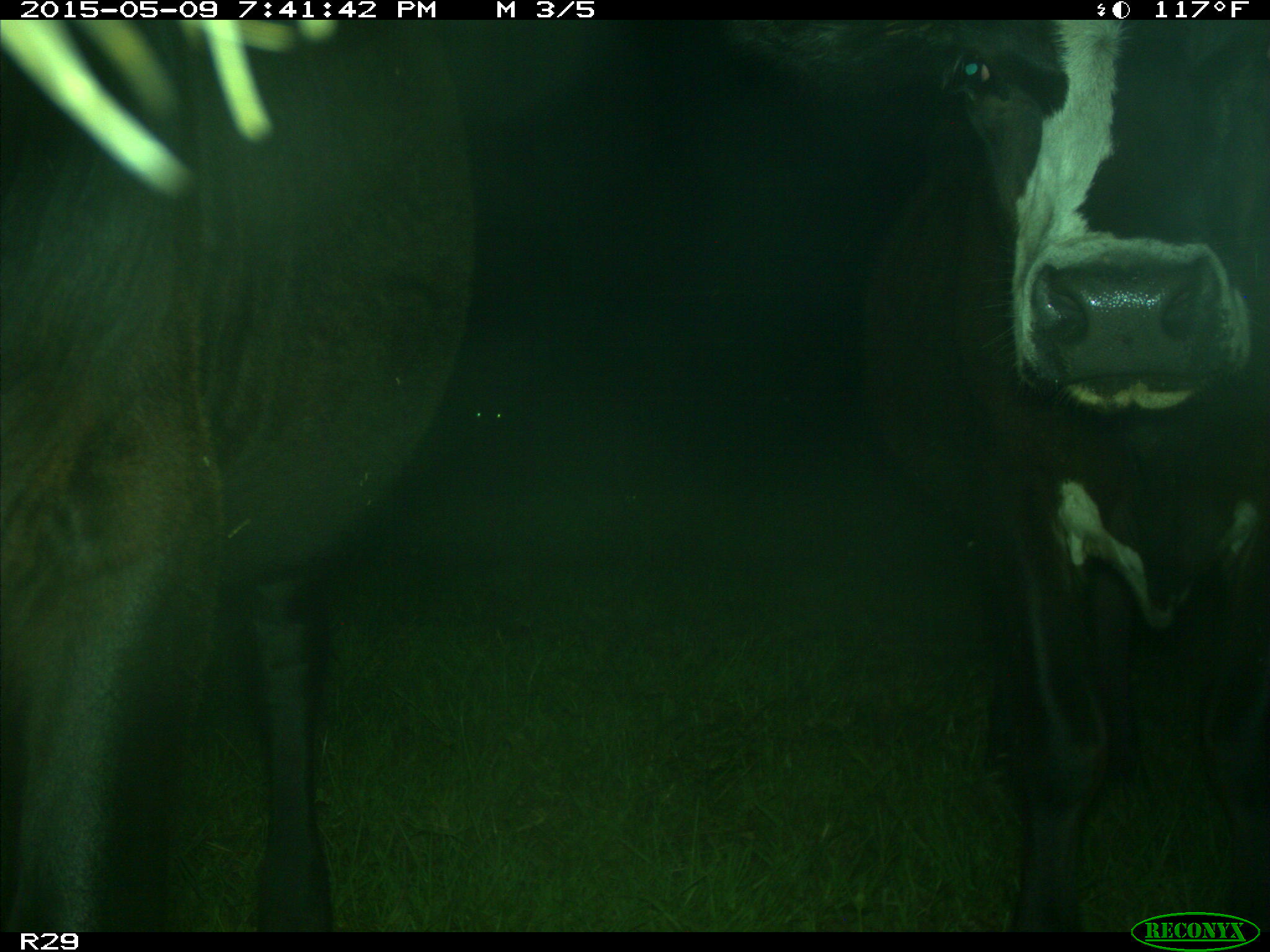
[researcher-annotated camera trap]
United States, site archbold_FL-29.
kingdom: Animalia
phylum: Chordata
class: Mammalia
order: Artiodactyla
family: Bovidae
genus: Bos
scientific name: Bos taurus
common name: domestic cow